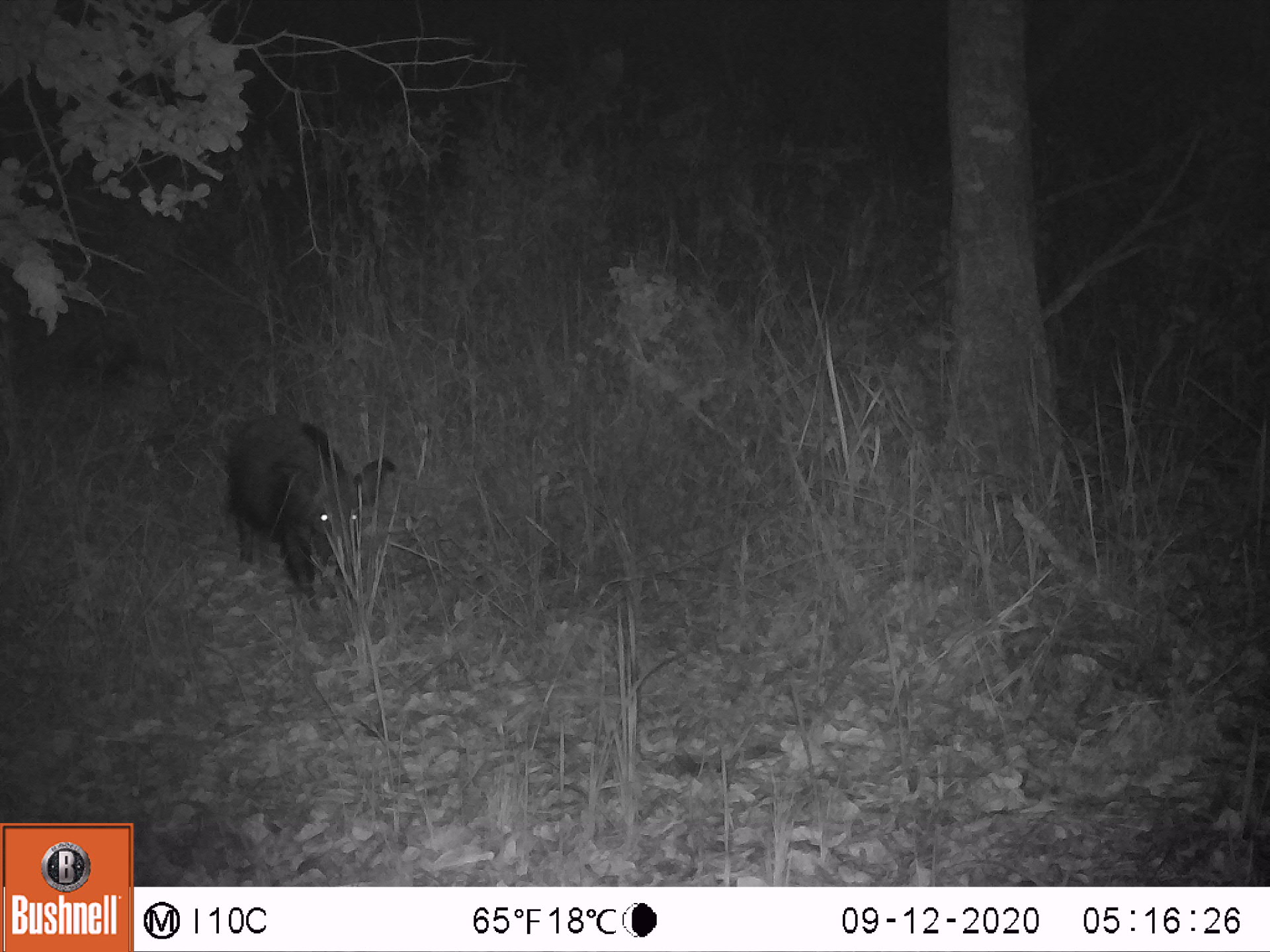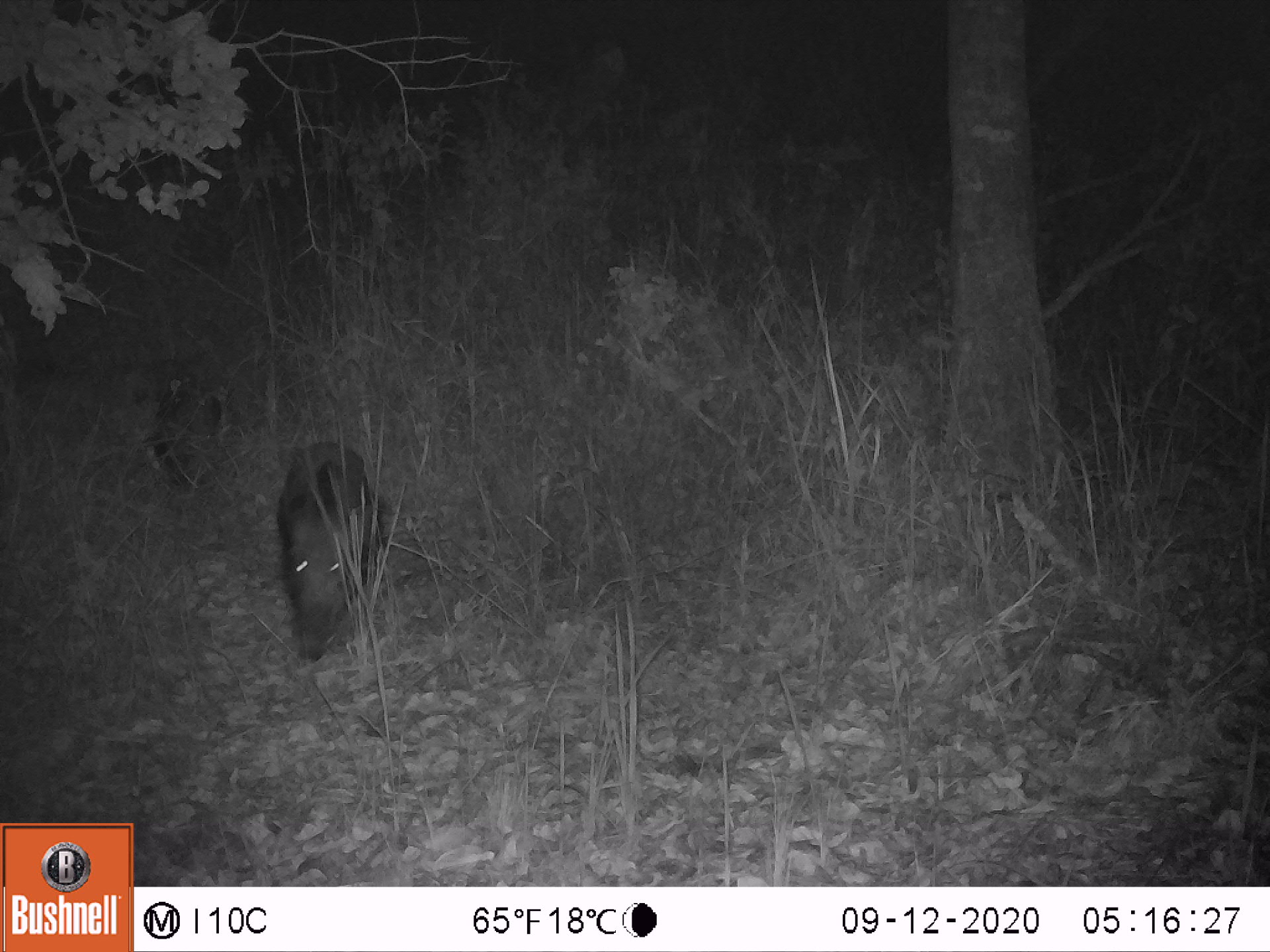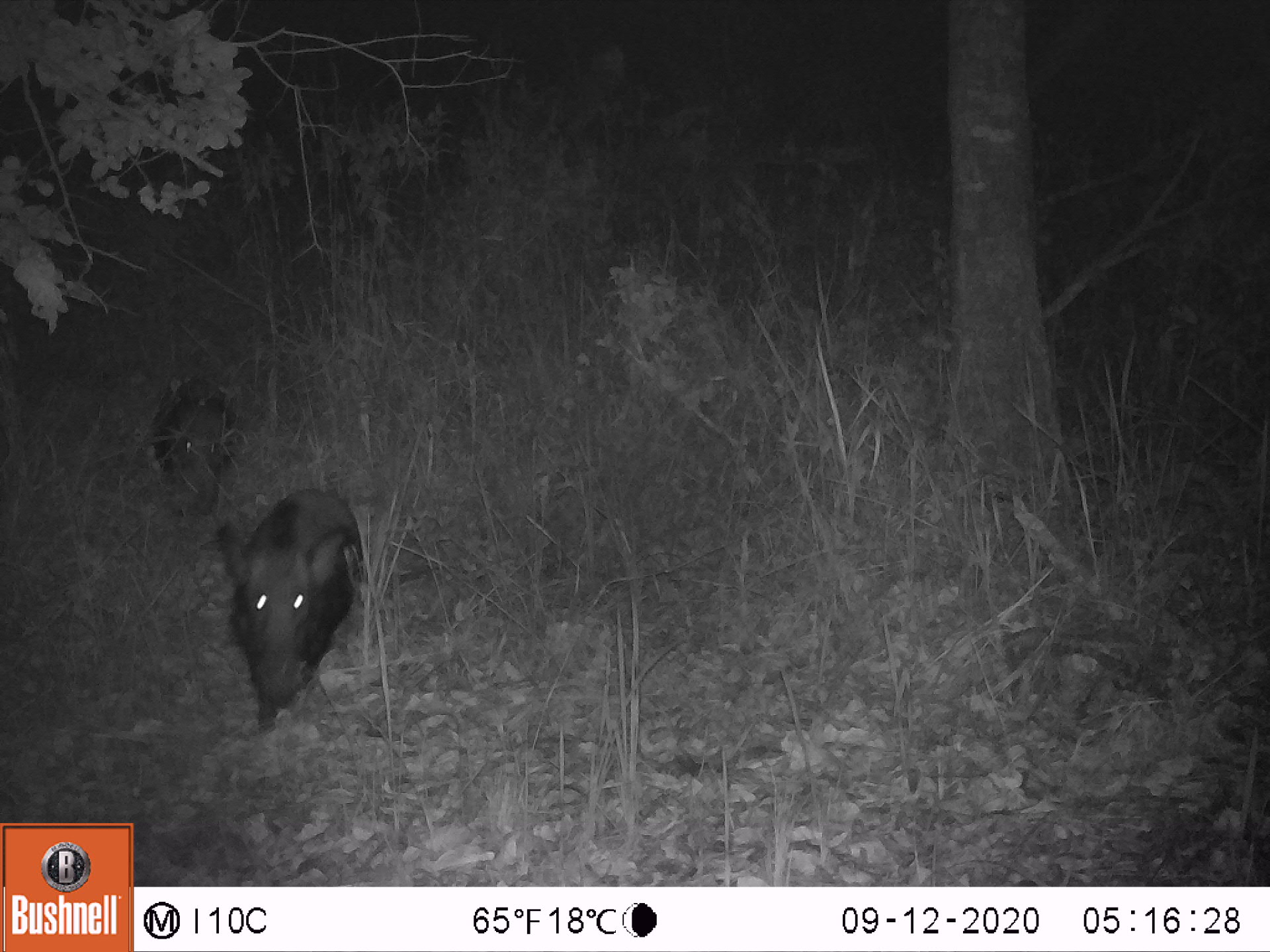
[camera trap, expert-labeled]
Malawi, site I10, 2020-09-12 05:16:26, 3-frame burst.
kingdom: Animalia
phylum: Chordata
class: Mammalia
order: Artiodactyla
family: Suidae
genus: Potamochoerus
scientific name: Potamochoerus larvatus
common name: bushpig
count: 1